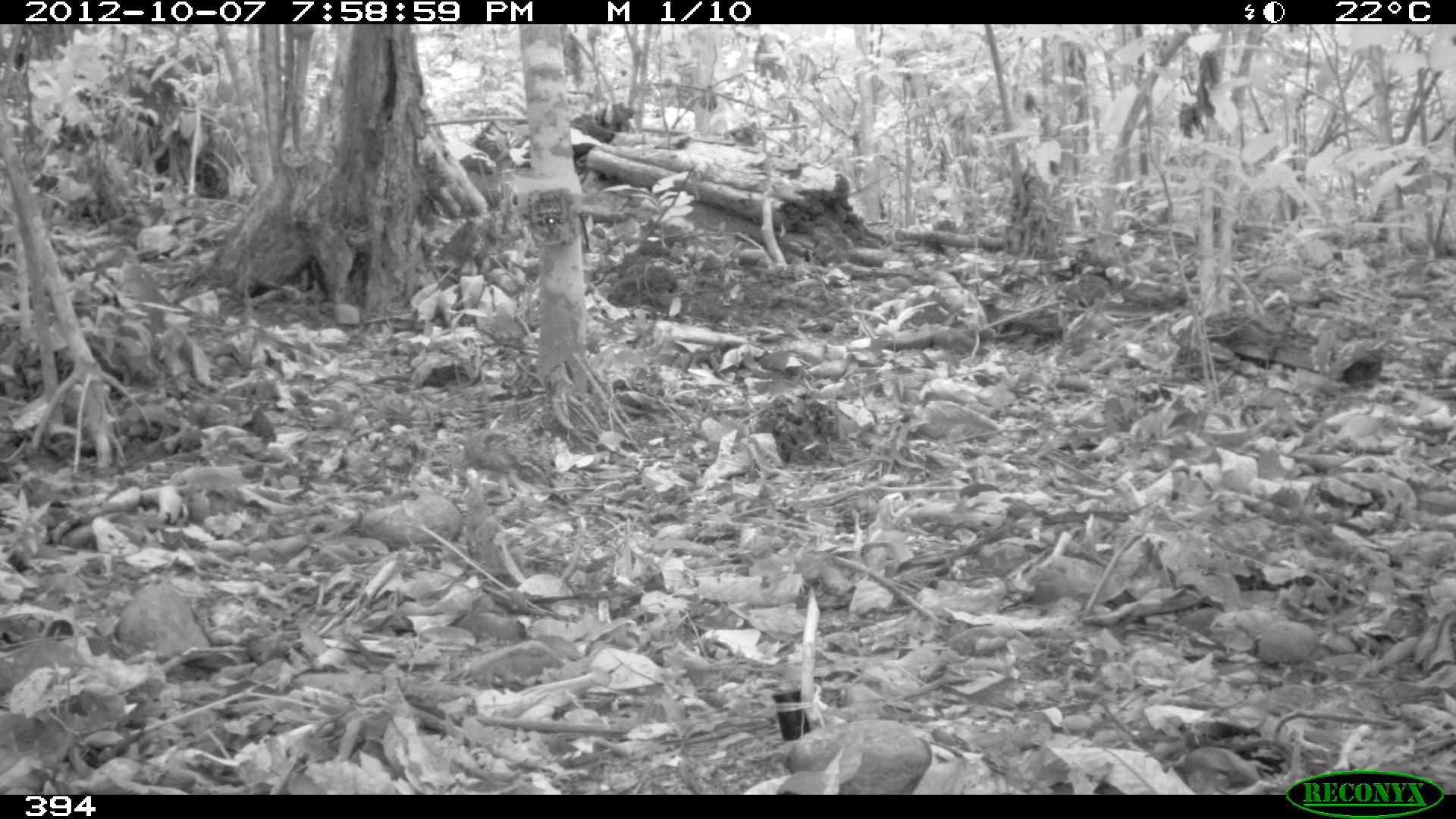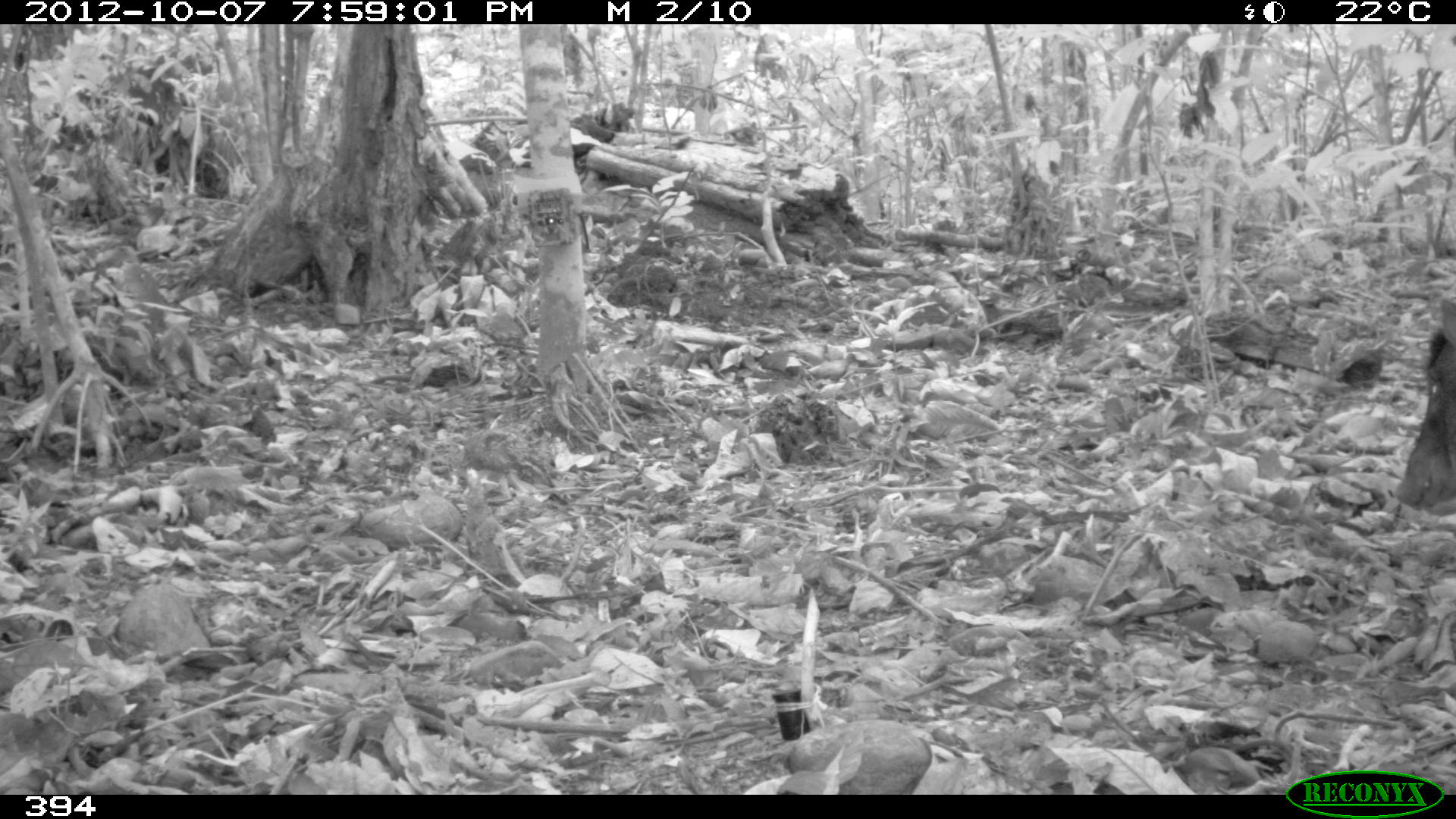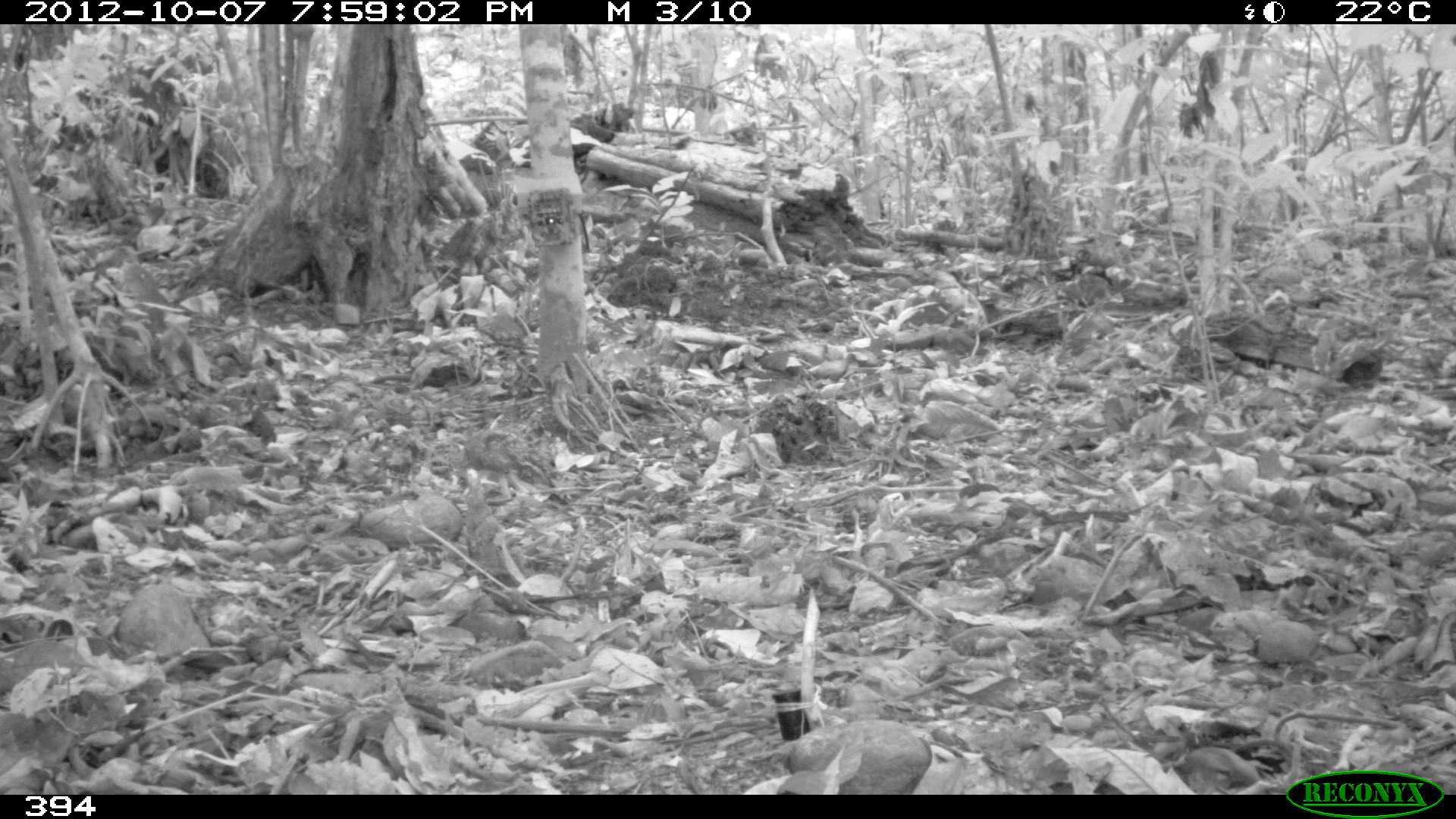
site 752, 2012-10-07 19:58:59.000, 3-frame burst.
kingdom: Animalia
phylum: Chordata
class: Mammalia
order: Artiodactyla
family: Tayassuidae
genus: Tayassu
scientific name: Tayassu pecari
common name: white-lipped peccary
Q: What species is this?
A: Tayassu pecari (white-lipped peccary).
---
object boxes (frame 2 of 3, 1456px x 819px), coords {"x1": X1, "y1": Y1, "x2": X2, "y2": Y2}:
tayassu pecari: {"x1": 1395, "y1": 289, "x2": 1453, "y2": 513}